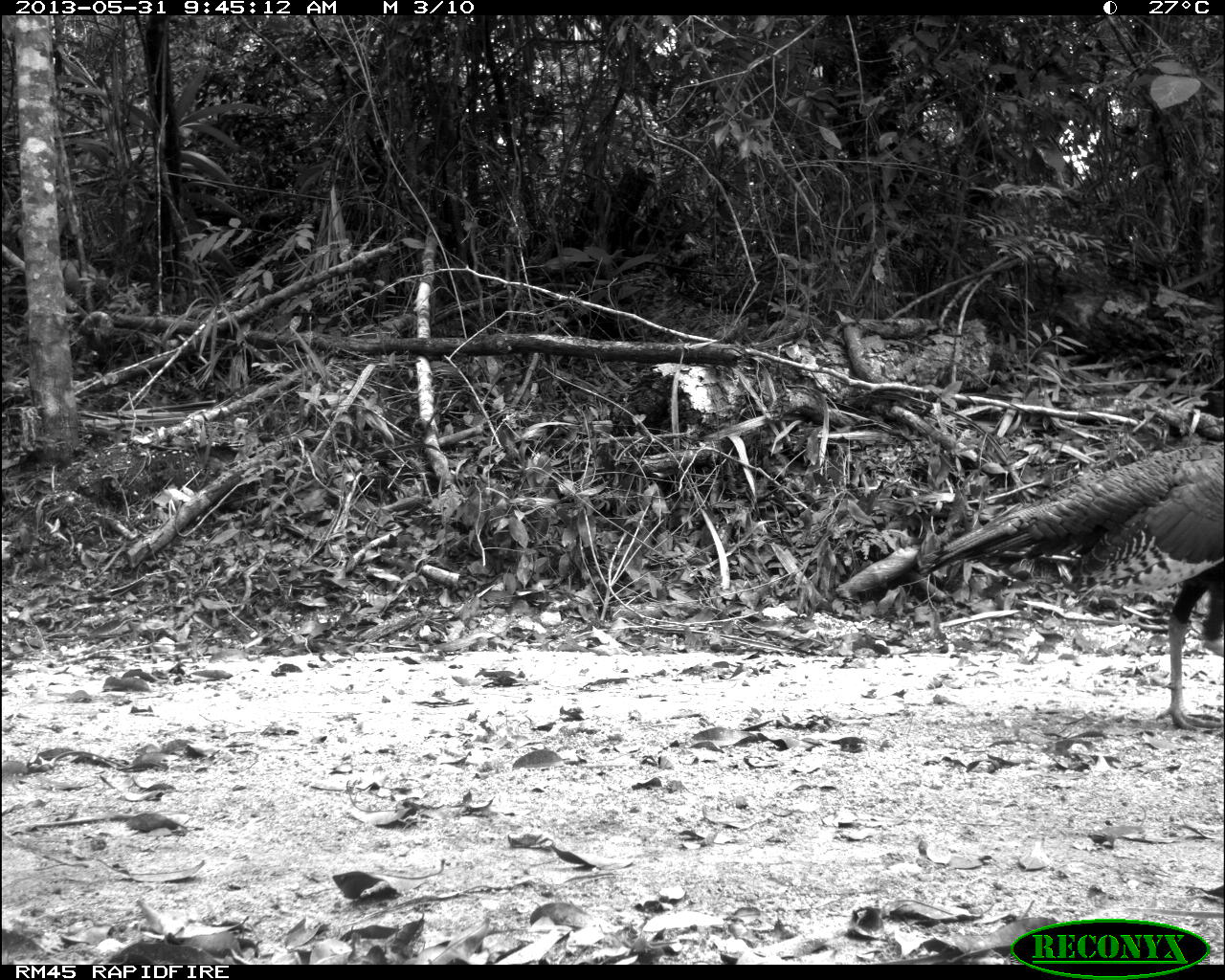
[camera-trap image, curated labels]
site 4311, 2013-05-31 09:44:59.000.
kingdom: Animalia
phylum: Chordata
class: Aves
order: Galliformes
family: Phasianidae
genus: Meleagris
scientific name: Meleagris ocellata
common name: ocellated turkey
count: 1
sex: female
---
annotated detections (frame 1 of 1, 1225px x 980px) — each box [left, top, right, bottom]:
meleagris ocellata: [914, 439, 1224, 730]